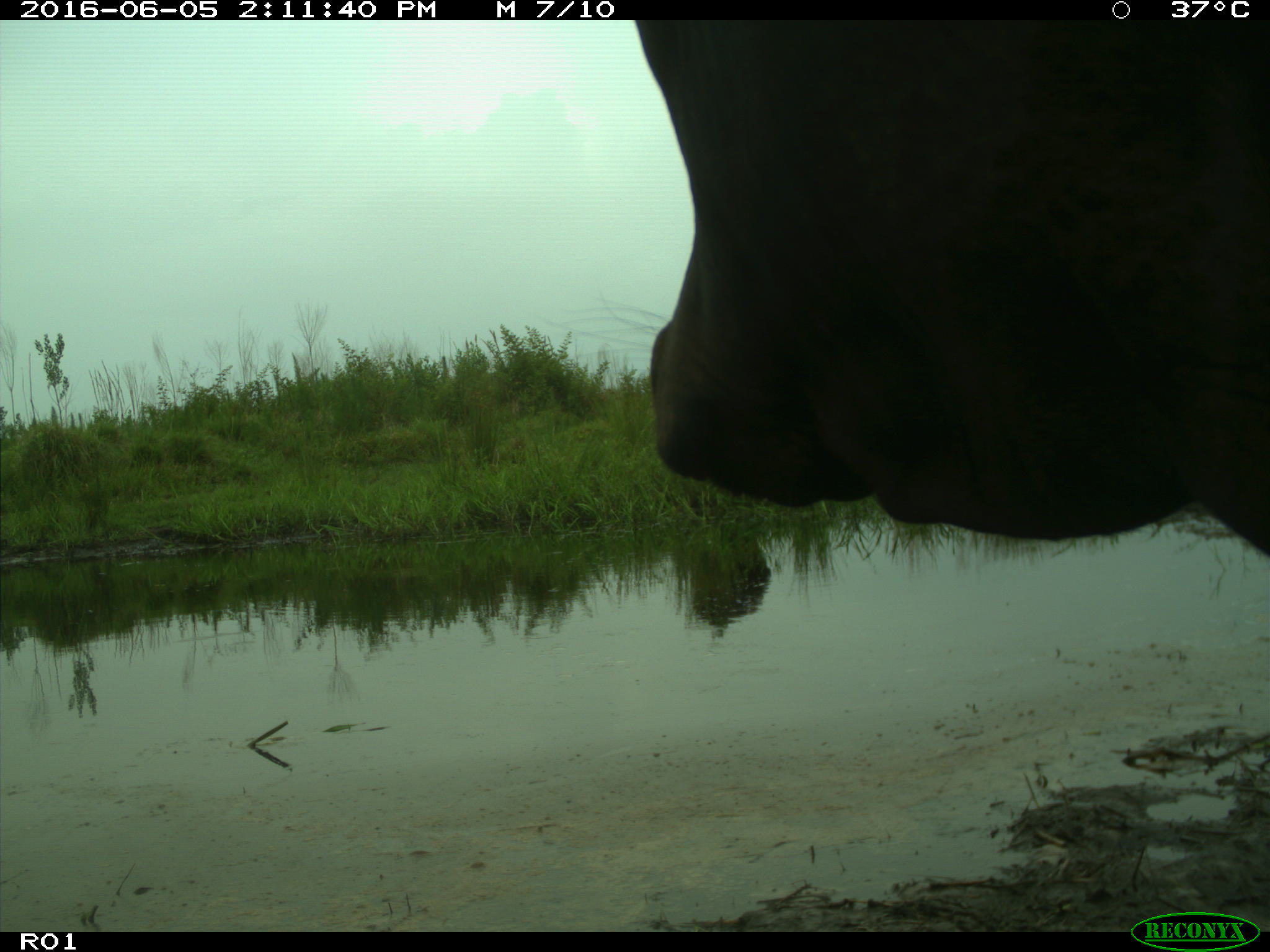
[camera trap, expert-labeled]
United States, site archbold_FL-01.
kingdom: Animalia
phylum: Chordata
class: Mammalia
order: Artiodactyla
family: Bovidae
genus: Bos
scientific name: Bos taurus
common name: domestic cow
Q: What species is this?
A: Bos taurus (domestic cow).